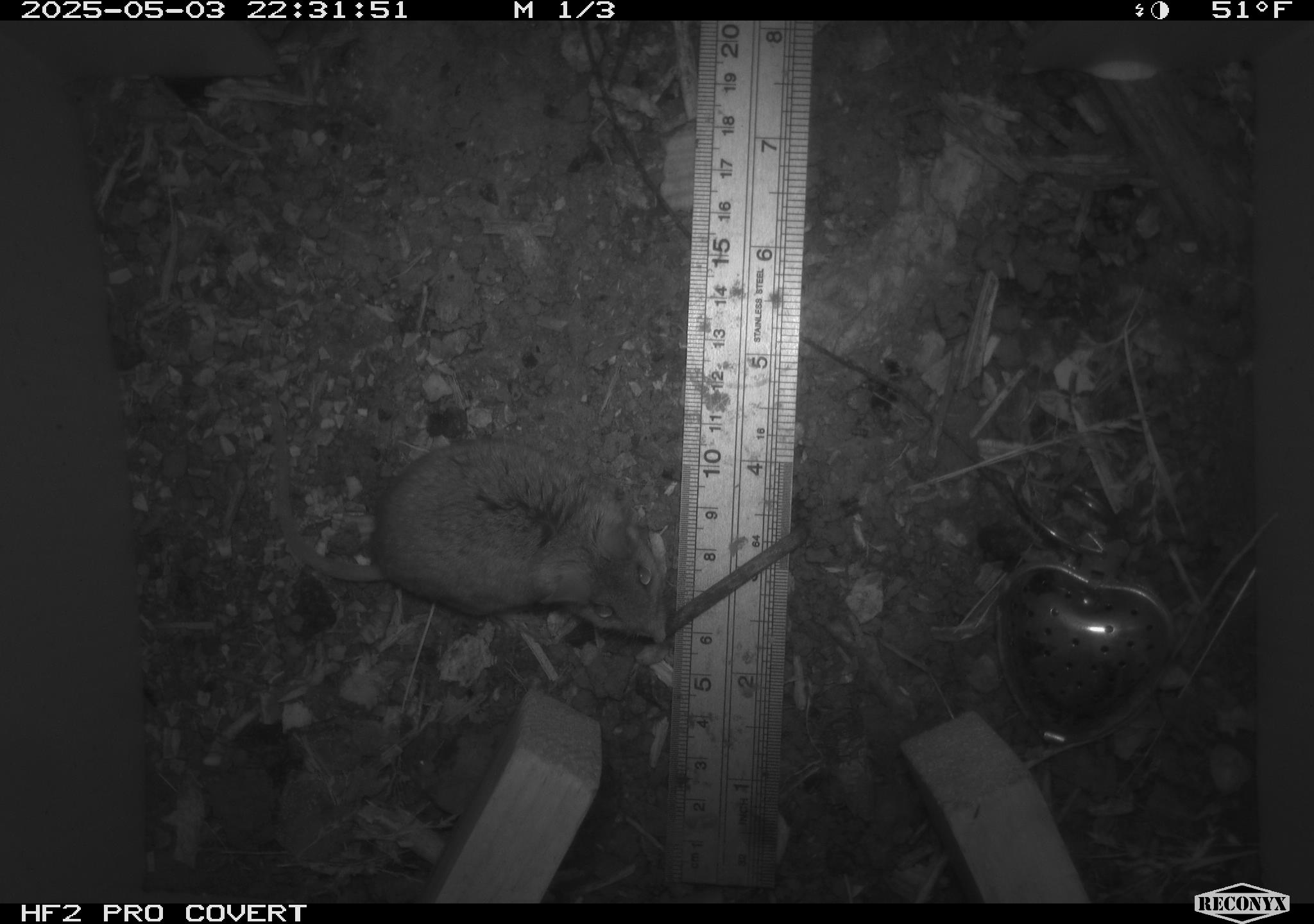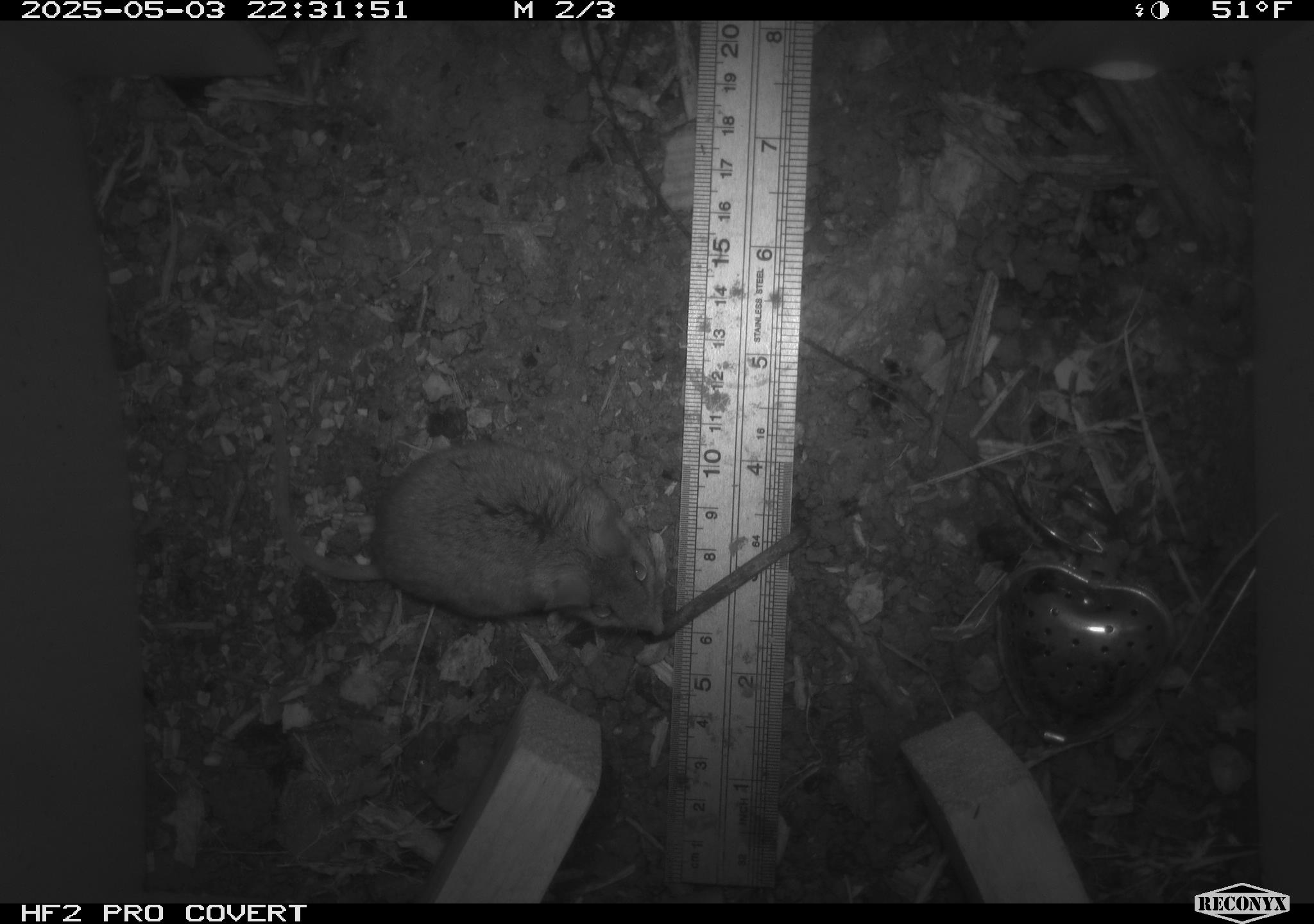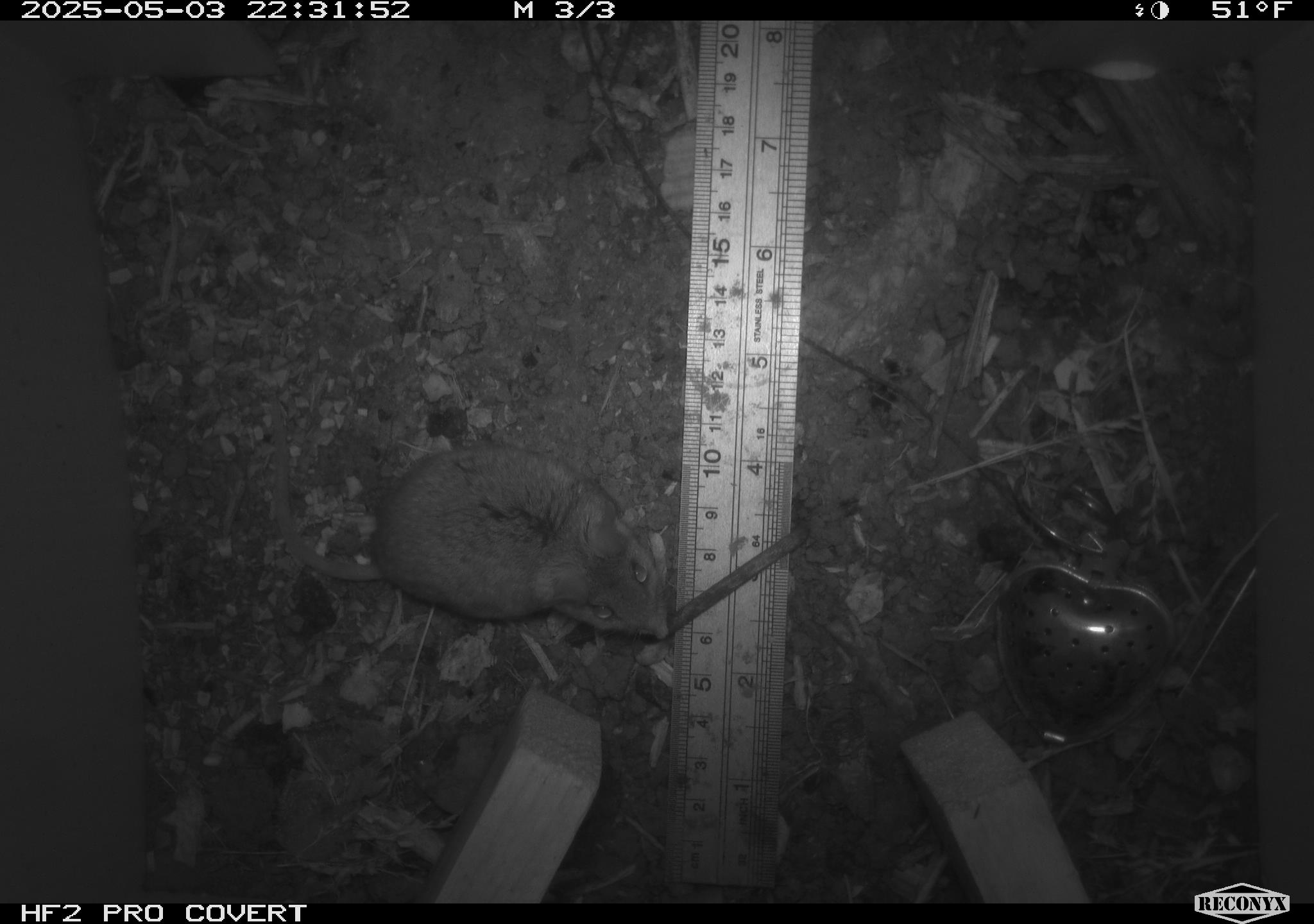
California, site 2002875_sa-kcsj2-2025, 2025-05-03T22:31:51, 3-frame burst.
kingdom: Animalia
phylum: Chordata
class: Mammalia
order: Rodentia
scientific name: Rodentia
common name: rodent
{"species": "rodent (Rodentia)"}